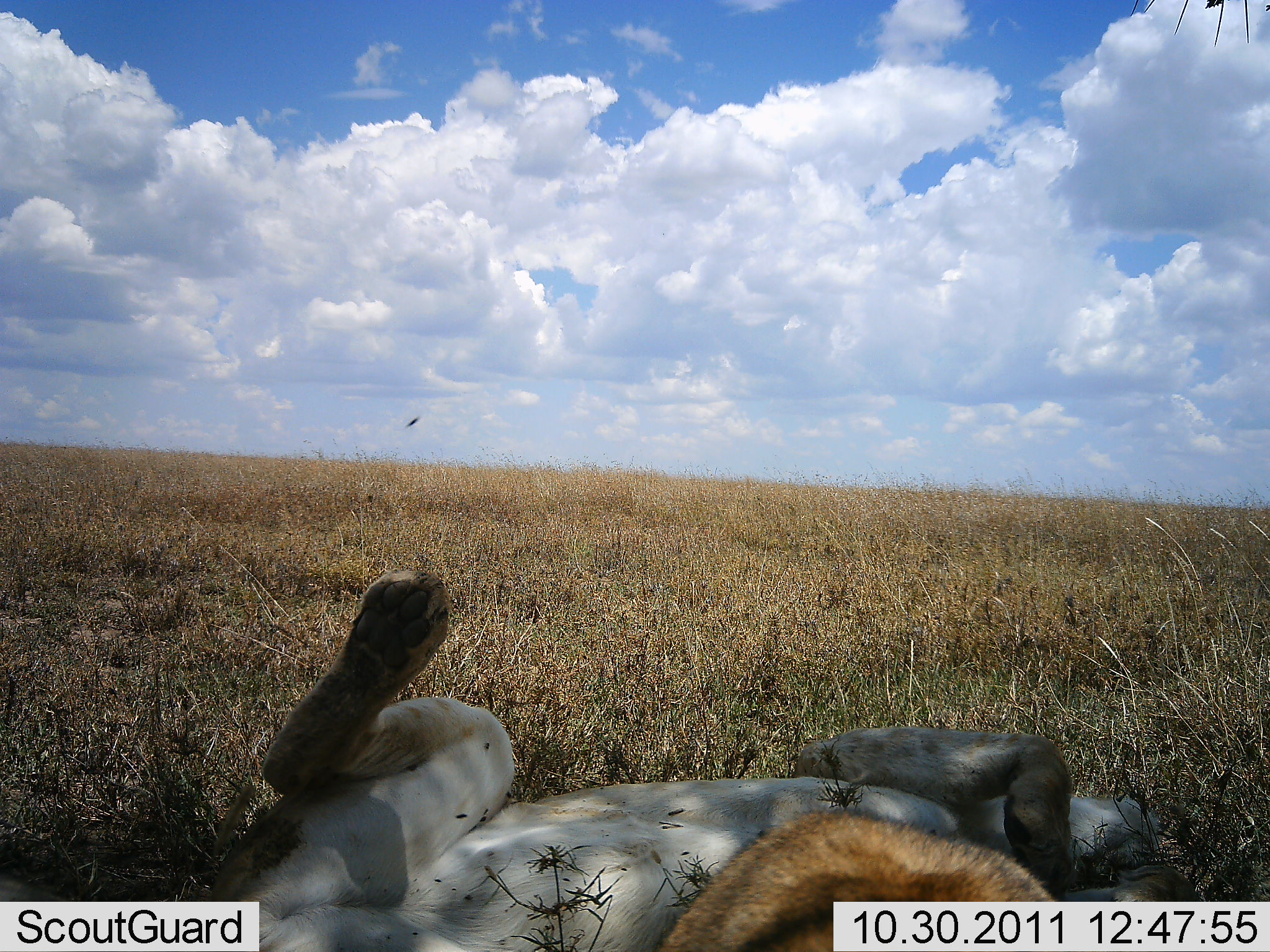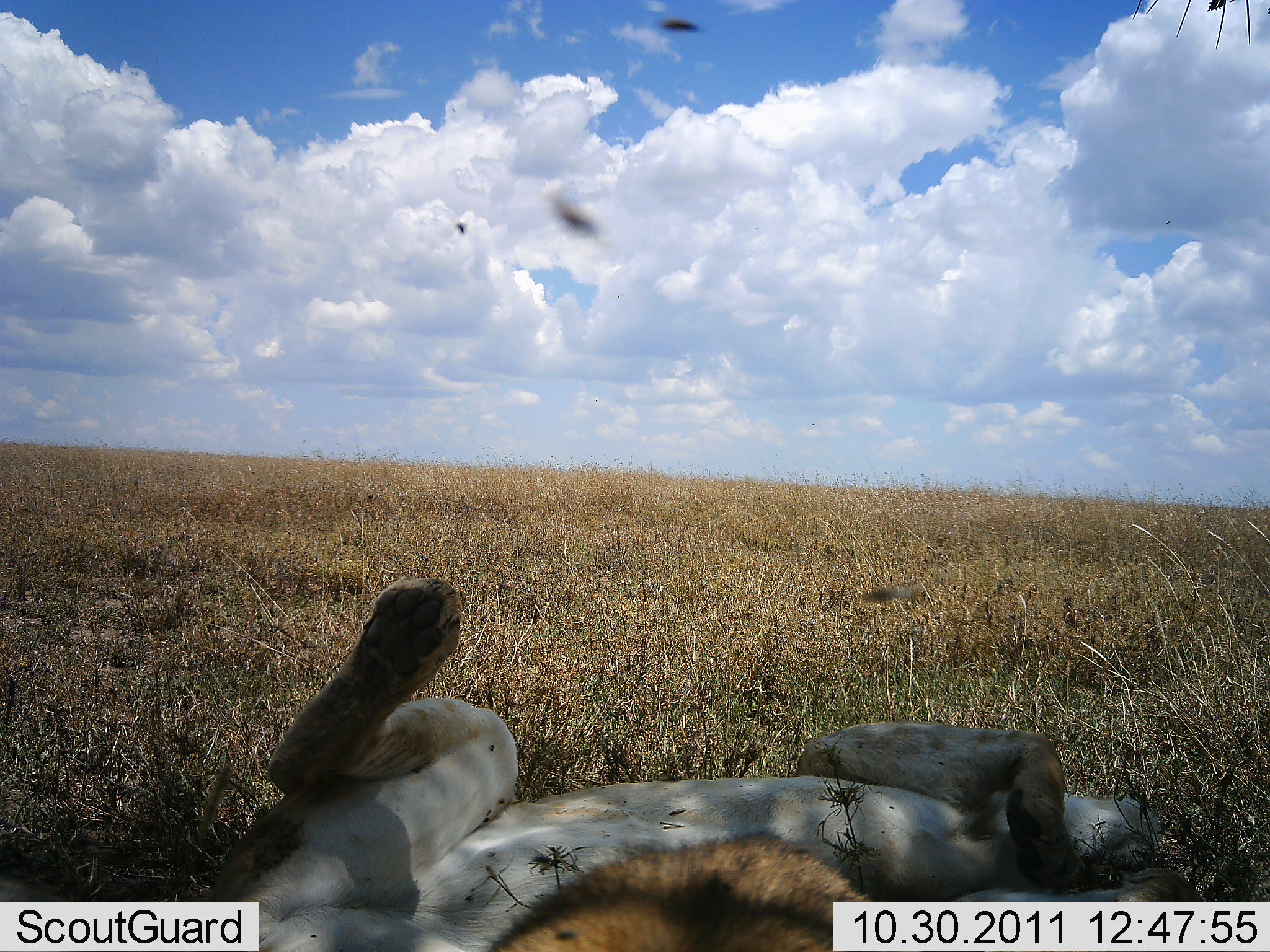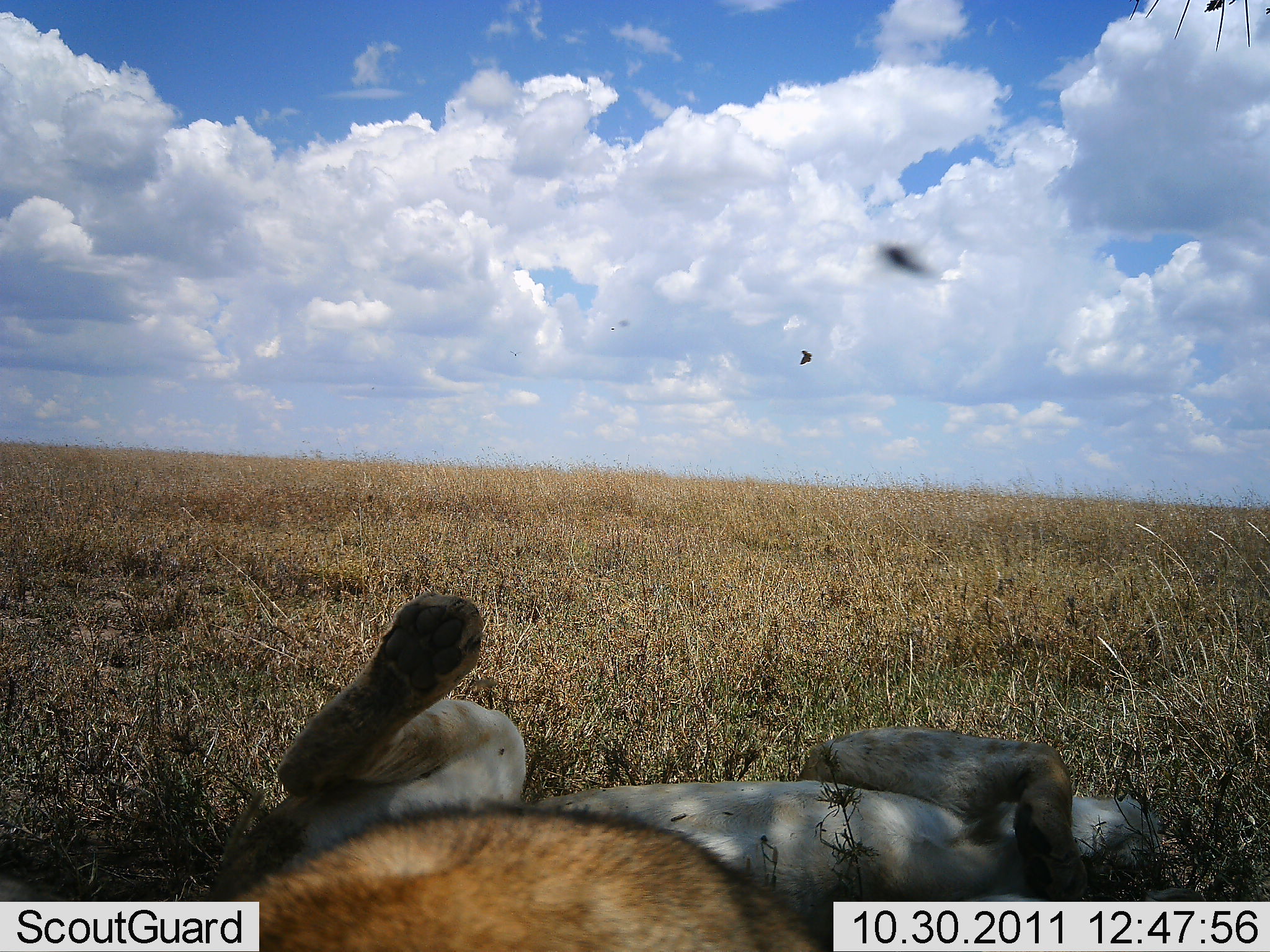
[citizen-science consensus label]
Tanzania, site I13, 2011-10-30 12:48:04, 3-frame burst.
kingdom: Animalia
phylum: Chordata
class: Mammalia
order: Carnivora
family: Felidae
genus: Panthera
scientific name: Panthera leo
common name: lion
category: lionfemale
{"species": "lionfemale (lion) (Panthera leo)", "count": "2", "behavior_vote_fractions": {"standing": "0%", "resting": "93%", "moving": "7%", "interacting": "7%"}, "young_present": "14%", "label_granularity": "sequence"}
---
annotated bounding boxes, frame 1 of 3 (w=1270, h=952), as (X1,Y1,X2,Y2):
animal: (214,568,1193,952)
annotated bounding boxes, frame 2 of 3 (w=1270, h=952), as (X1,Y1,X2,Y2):
animal: (174,576,1202,952)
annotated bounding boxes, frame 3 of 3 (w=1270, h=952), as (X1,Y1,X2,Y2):
animal: (206,591,1207,952)